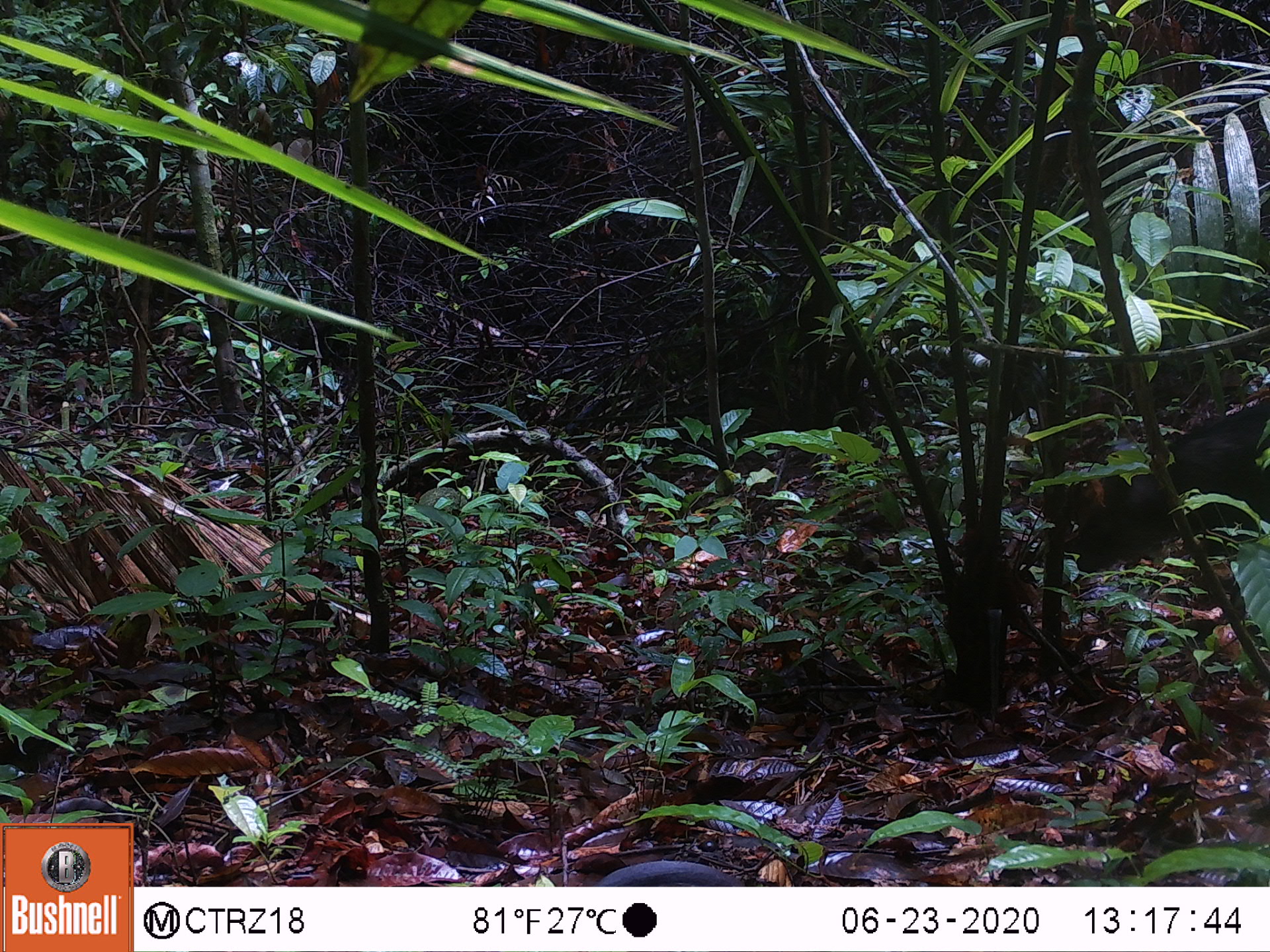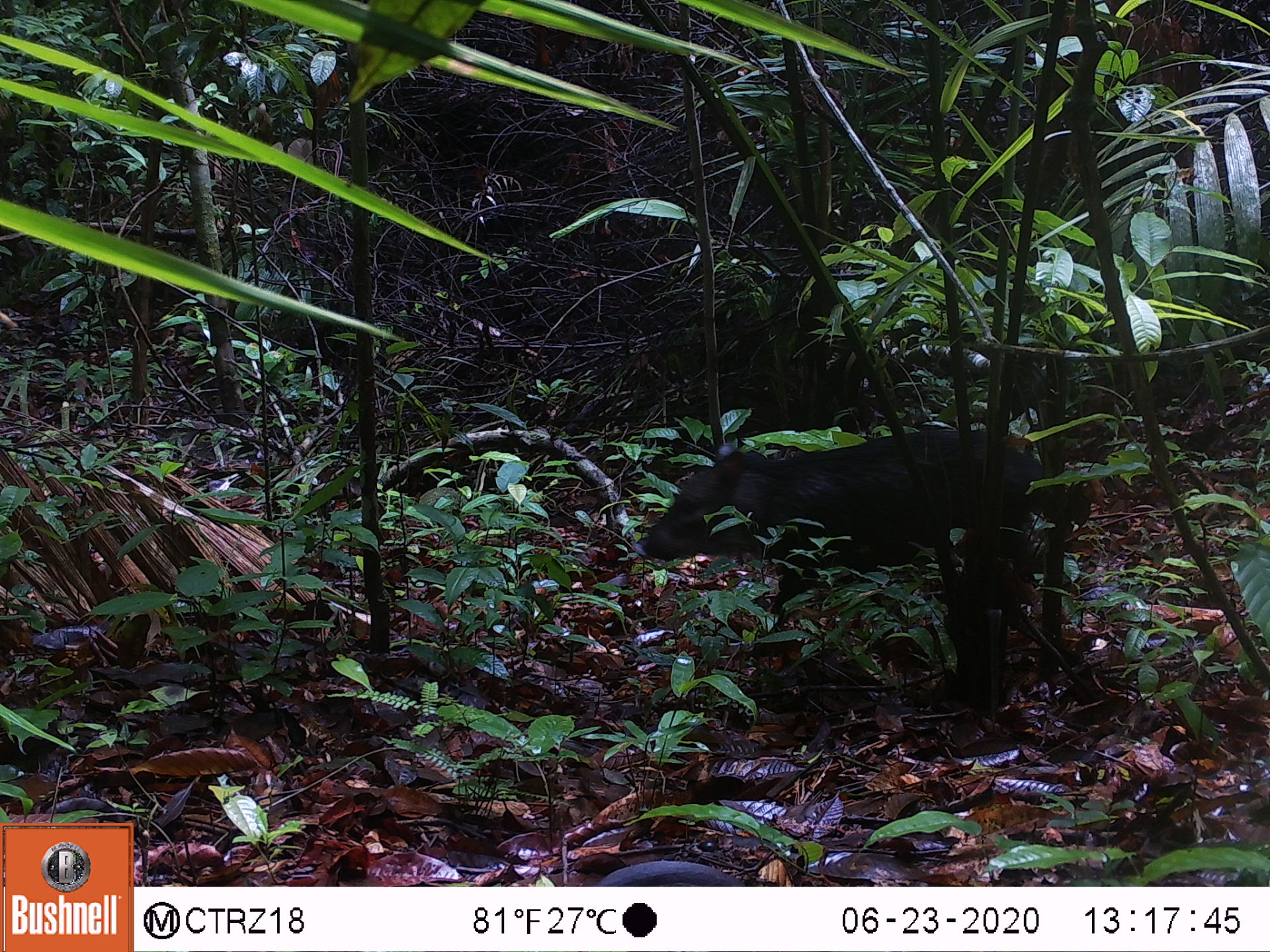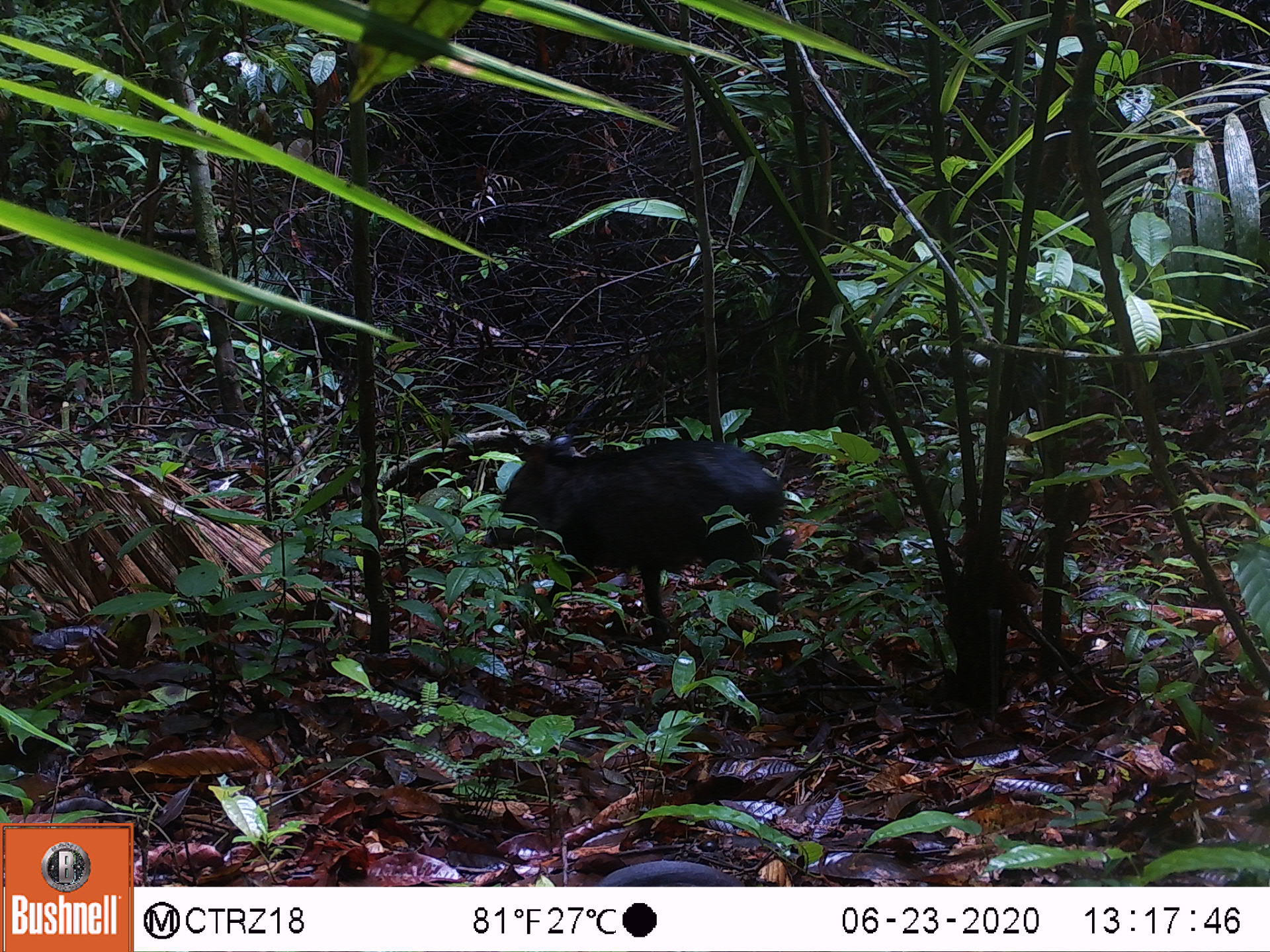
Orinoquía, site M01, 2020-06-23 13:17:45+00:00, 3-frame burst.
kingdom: Animalia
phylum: Chordata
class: Mammalia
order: Artiodactyla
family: Tayassuidae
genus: Pecari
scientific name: Pecari tajacu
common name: collared peccary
Collared peccary (Pecari tajacu).